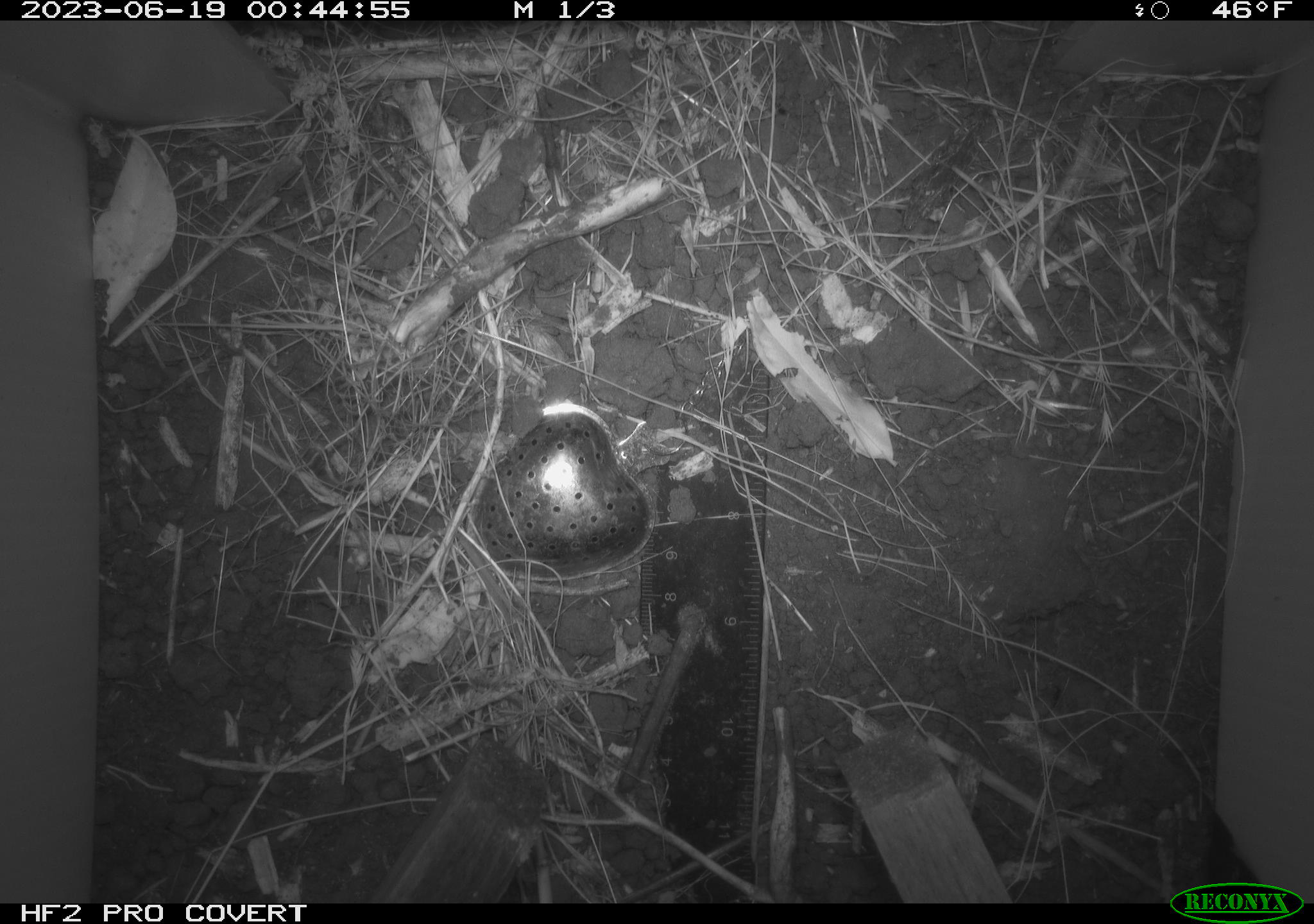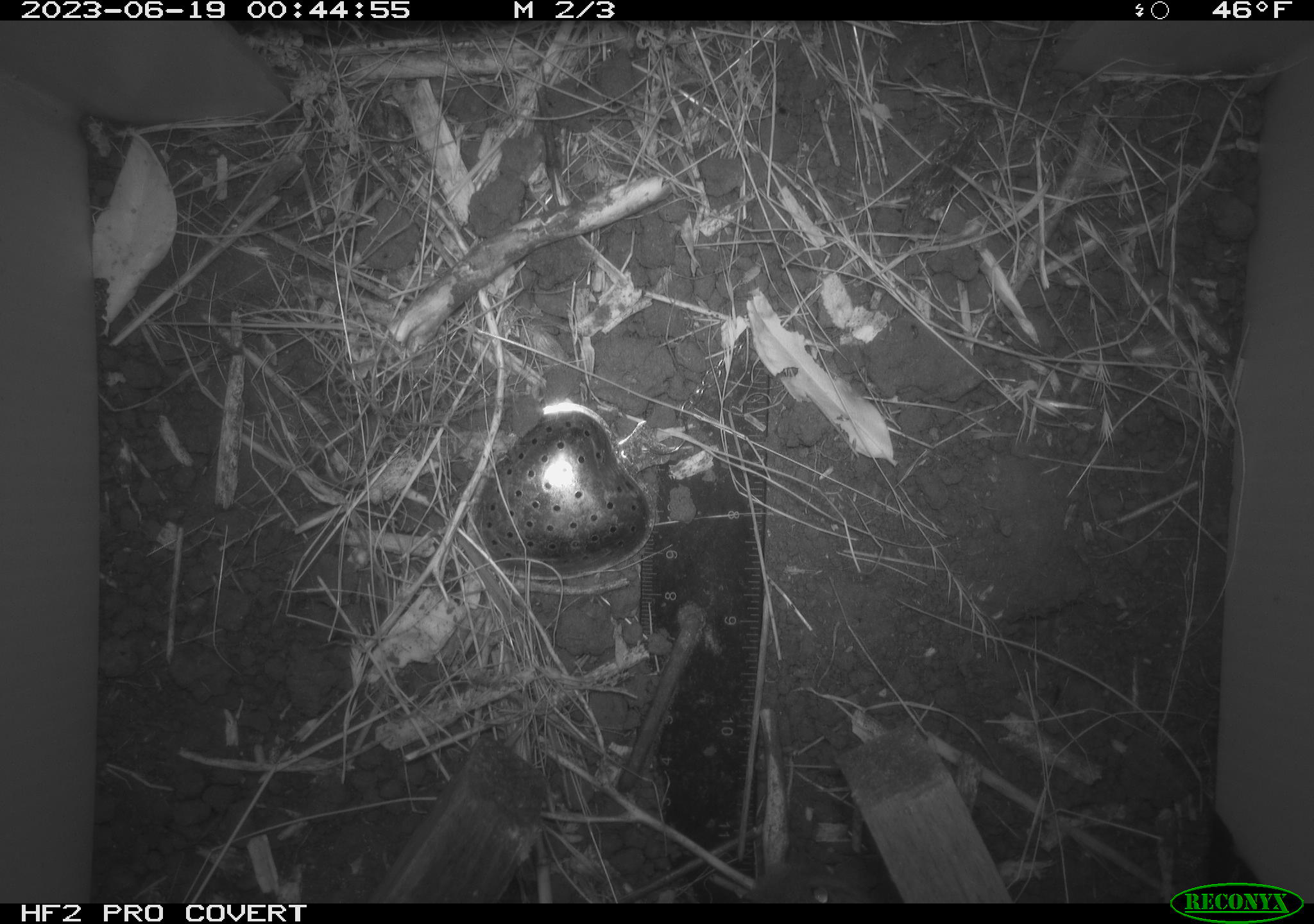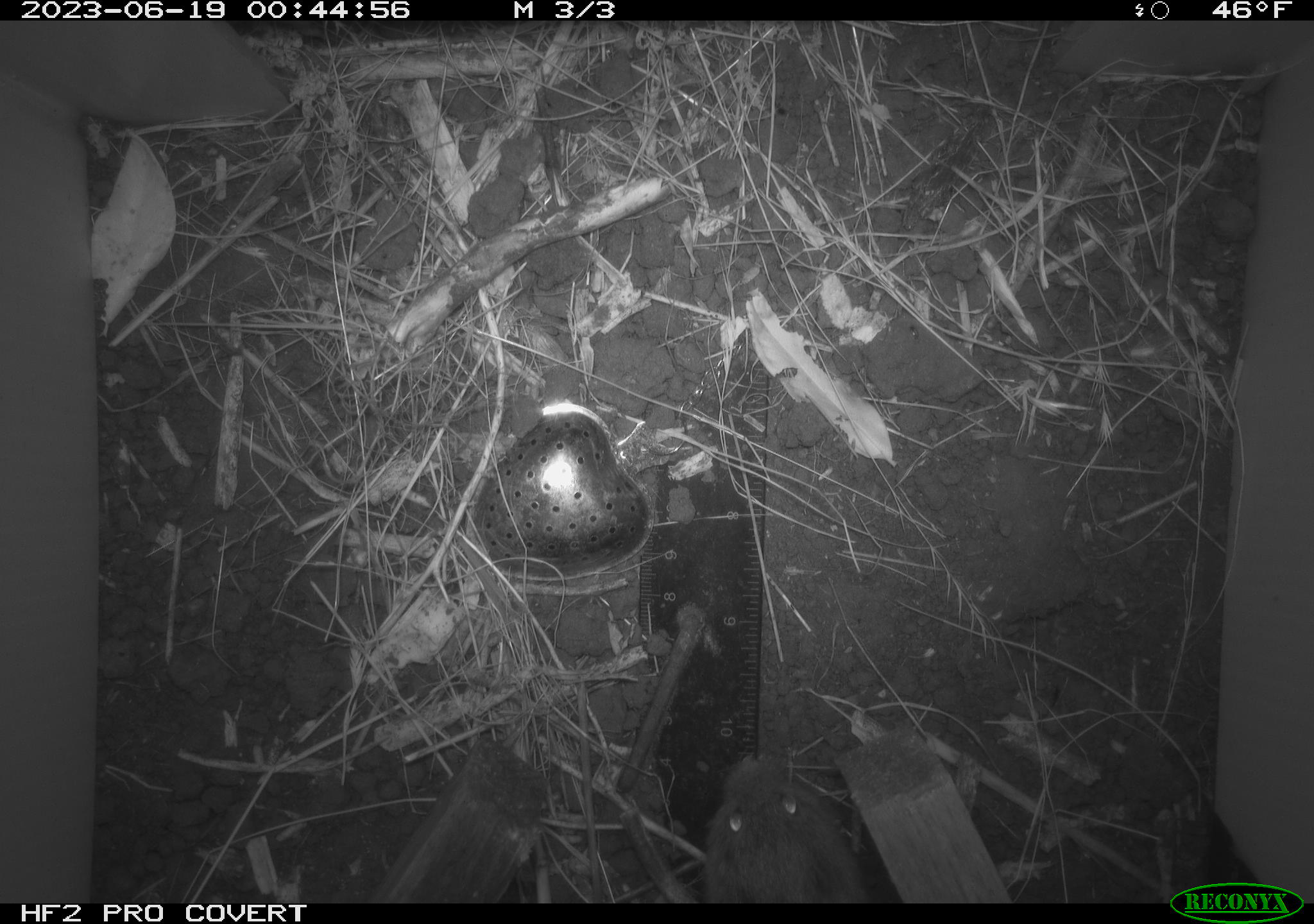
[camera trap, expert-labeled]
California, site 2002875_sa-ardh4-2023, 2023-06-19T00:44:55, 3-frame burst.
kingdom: Animalia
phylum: Chordata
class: Mammalia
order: Rodentia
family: Cricetidae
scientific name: Arvicolinae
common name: voles, lemmings, and muskrats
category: arvicolinae subfamily